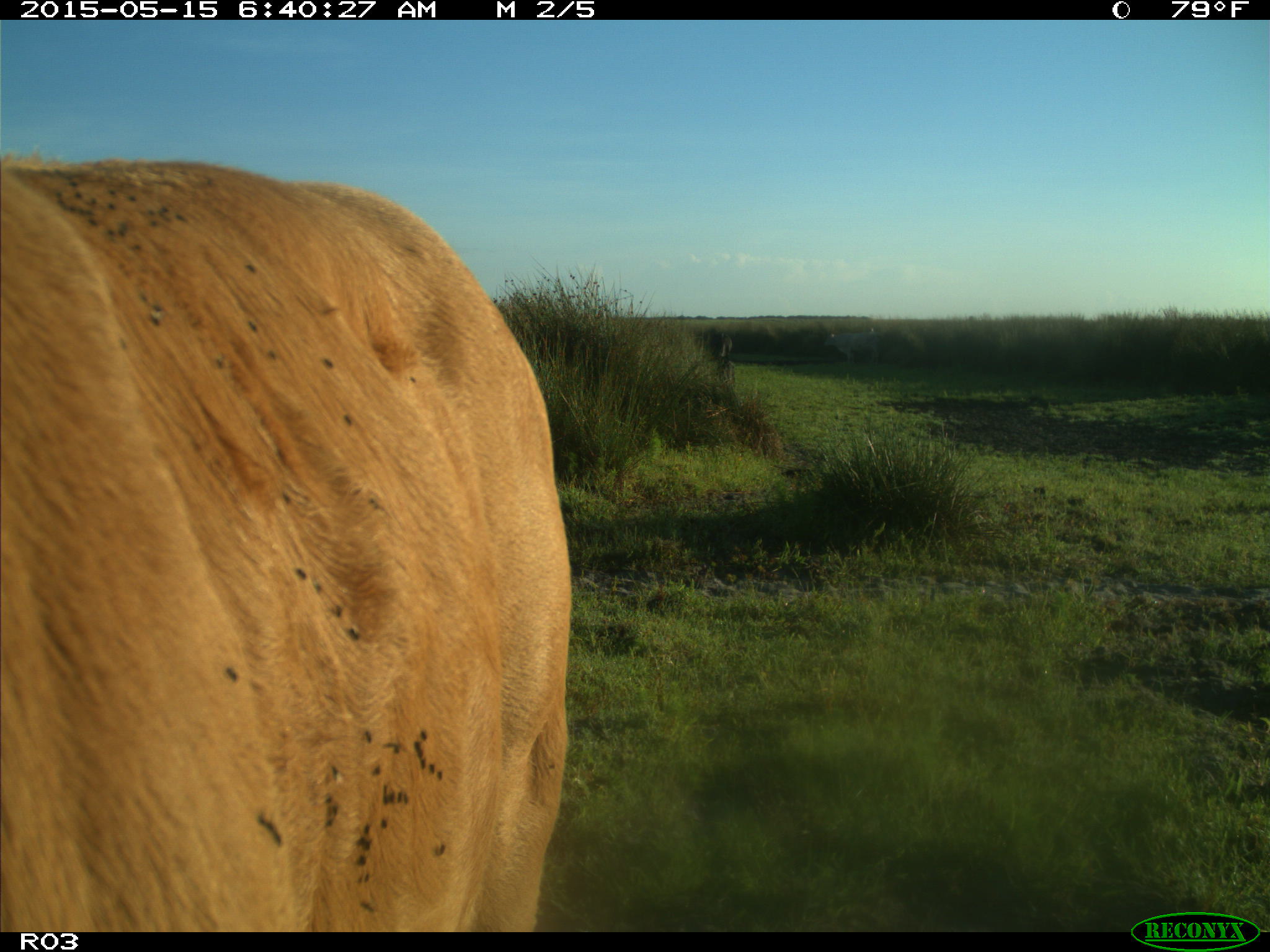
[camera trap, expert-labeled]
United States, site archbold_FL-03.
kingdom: Animalia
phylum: Chordata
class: Mammalia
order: Artiodactyla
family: Bovidae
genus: Bos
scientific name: Bos taurus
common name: domestic cow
Bos taurus (domestic cow).